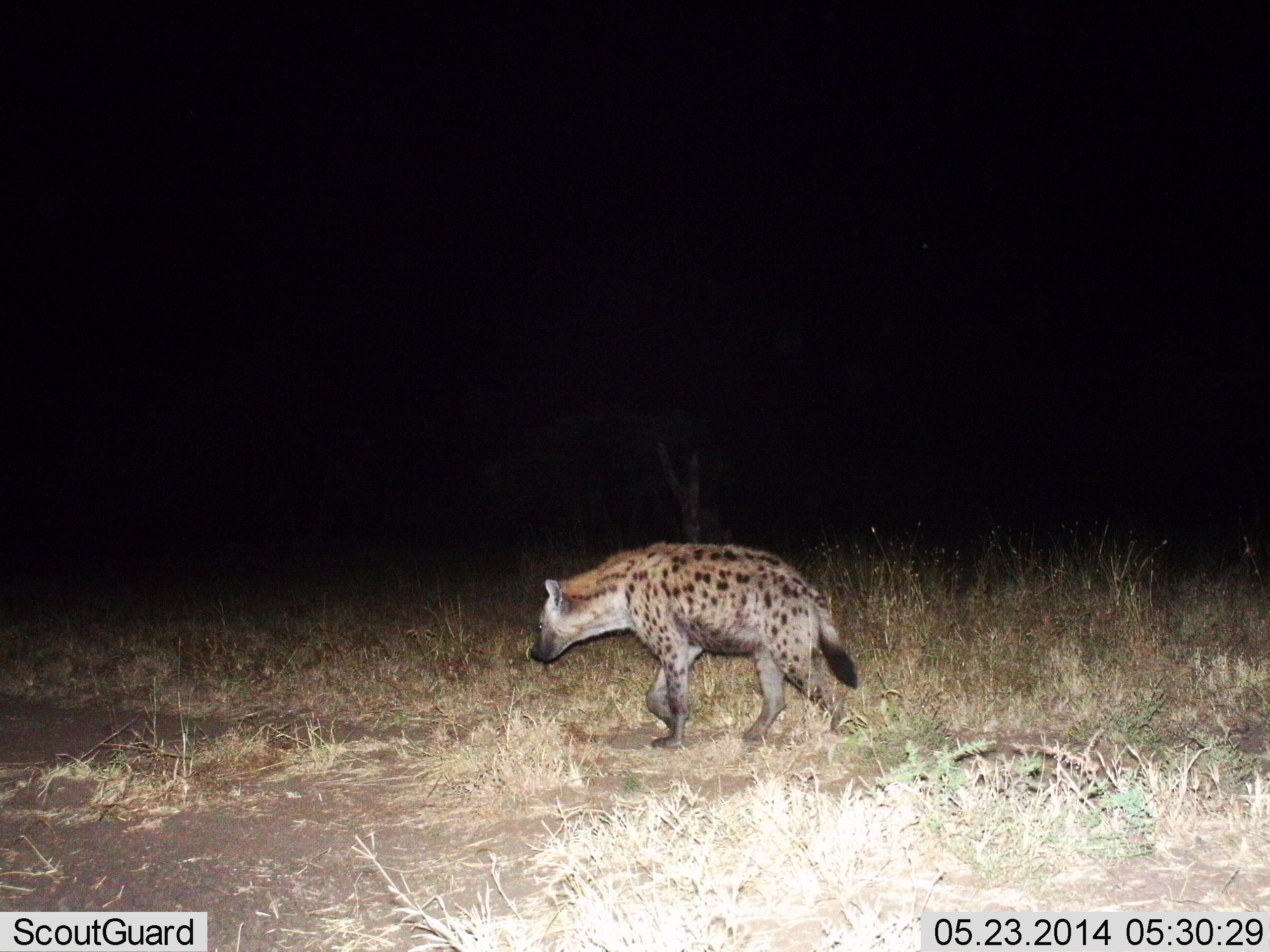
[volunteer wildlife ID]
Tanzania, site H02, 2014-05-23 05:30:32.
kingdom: Animalia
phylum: Chordata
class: Mammalia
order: Carnivora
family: Hyaenidae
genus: Crocuta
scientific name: Crocuta crocuta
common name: spotted hyena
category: hyenaspotted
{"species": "hyenaspotted (spotted hyena) (Crocuta crocuta)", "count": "1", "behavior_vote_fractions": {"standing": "20%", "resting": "0%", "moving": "80%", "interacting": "0%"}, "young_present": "0%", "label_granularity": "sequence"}